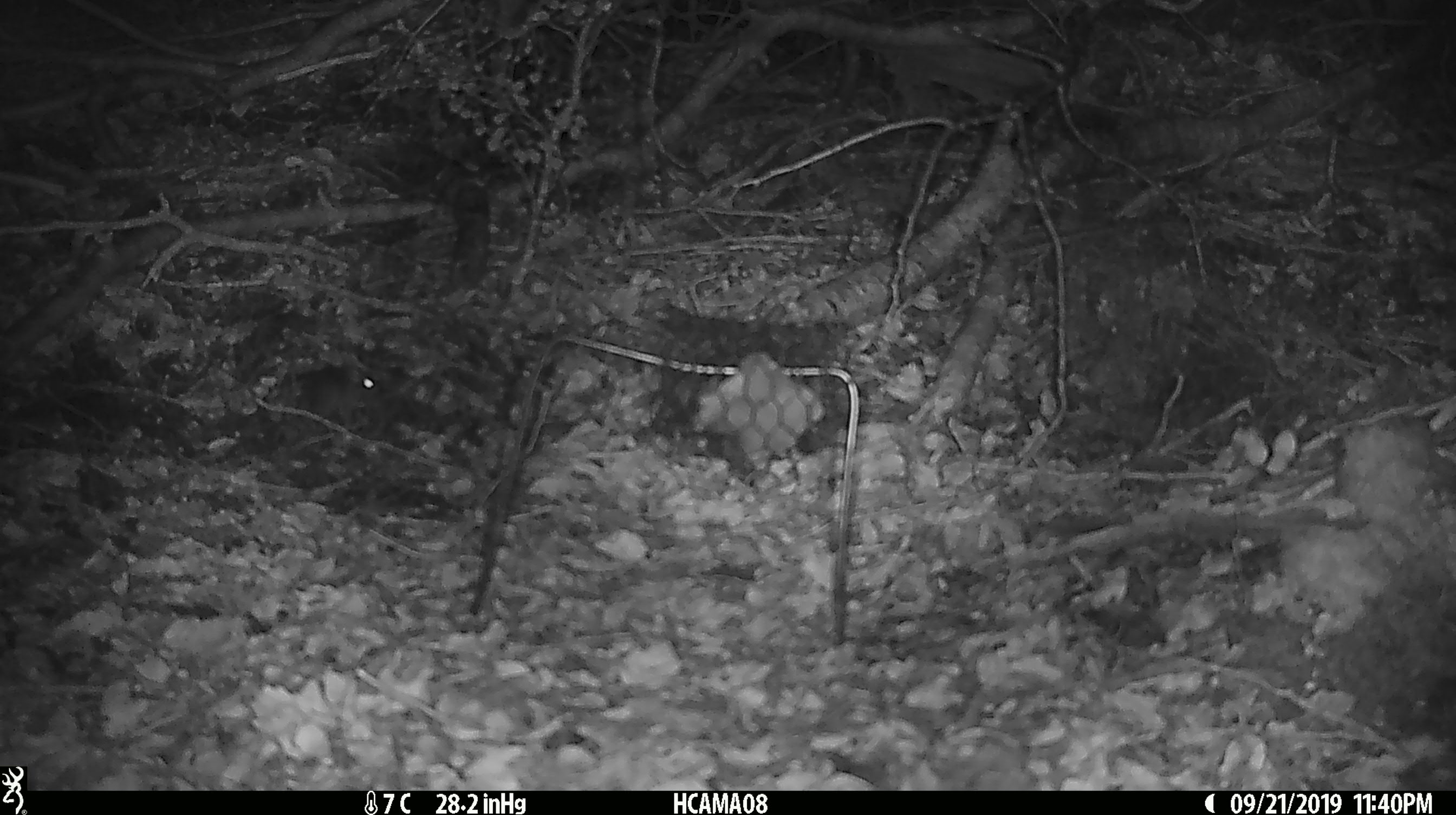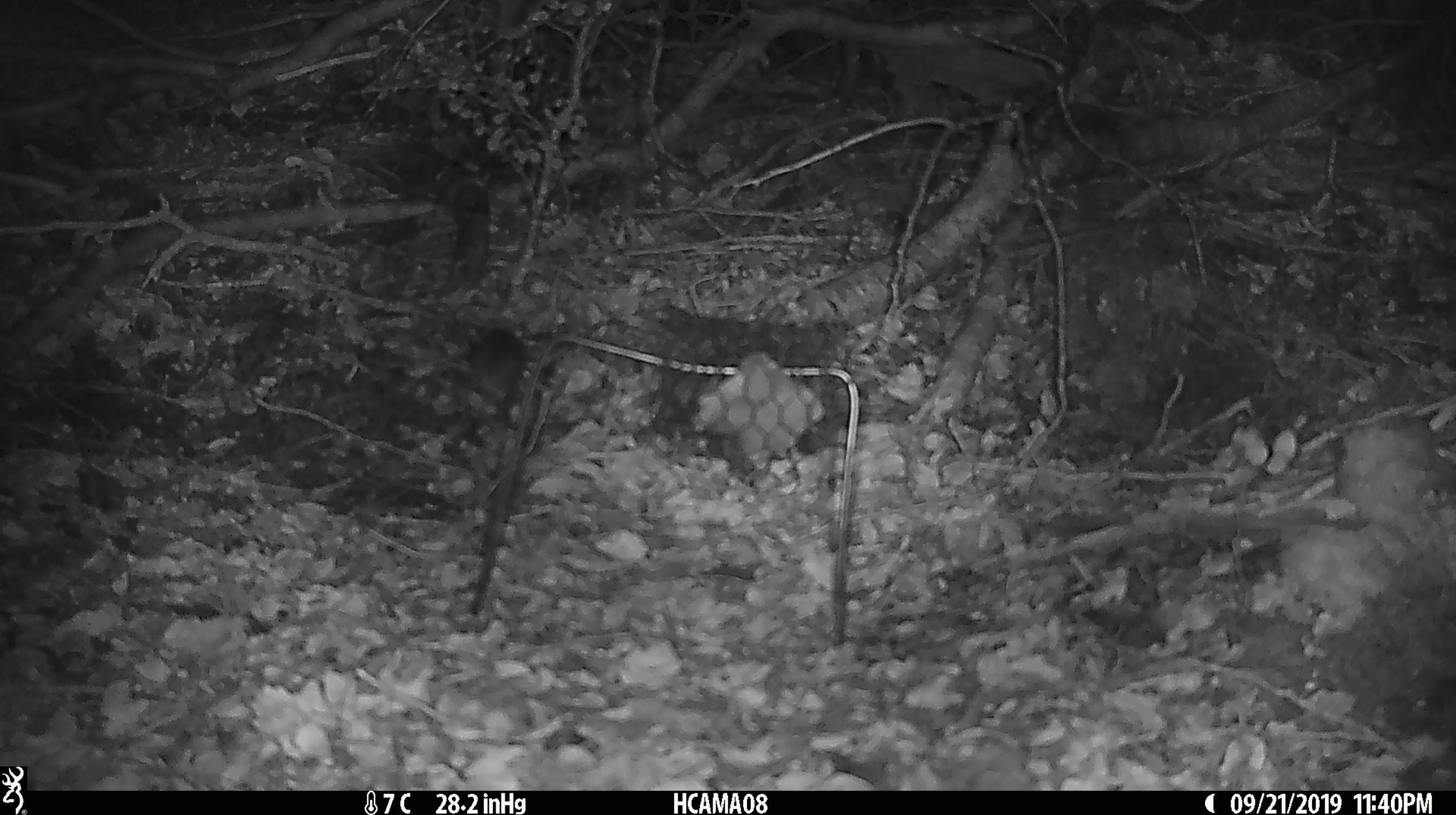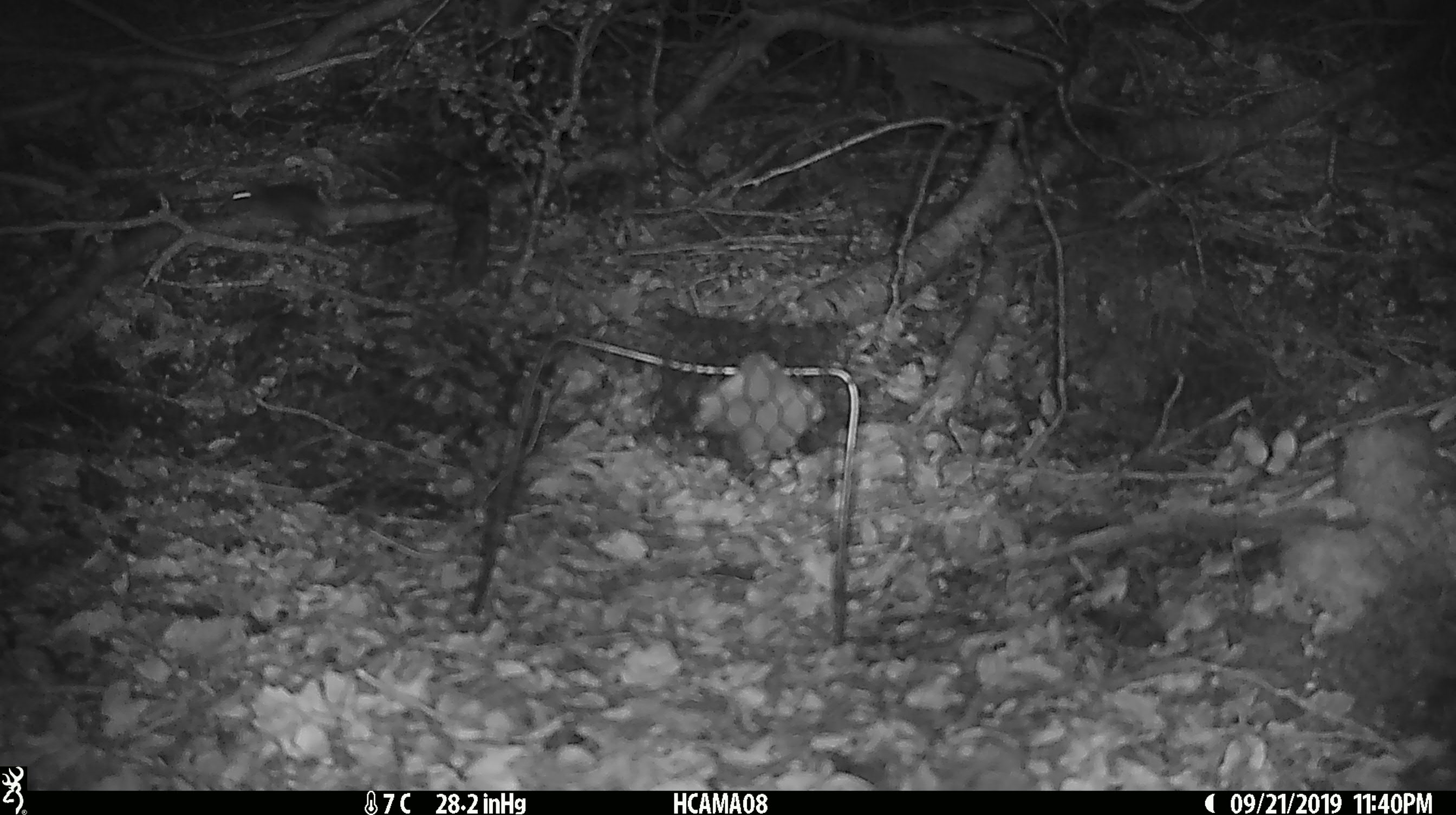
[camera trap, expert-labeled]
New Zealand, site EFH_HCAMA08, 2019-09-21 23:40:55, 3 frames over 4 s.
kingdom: Animalia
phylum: Chordata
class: Mammalia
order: Rodentia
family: Muridae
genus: Mus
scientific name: Mus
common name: mouse